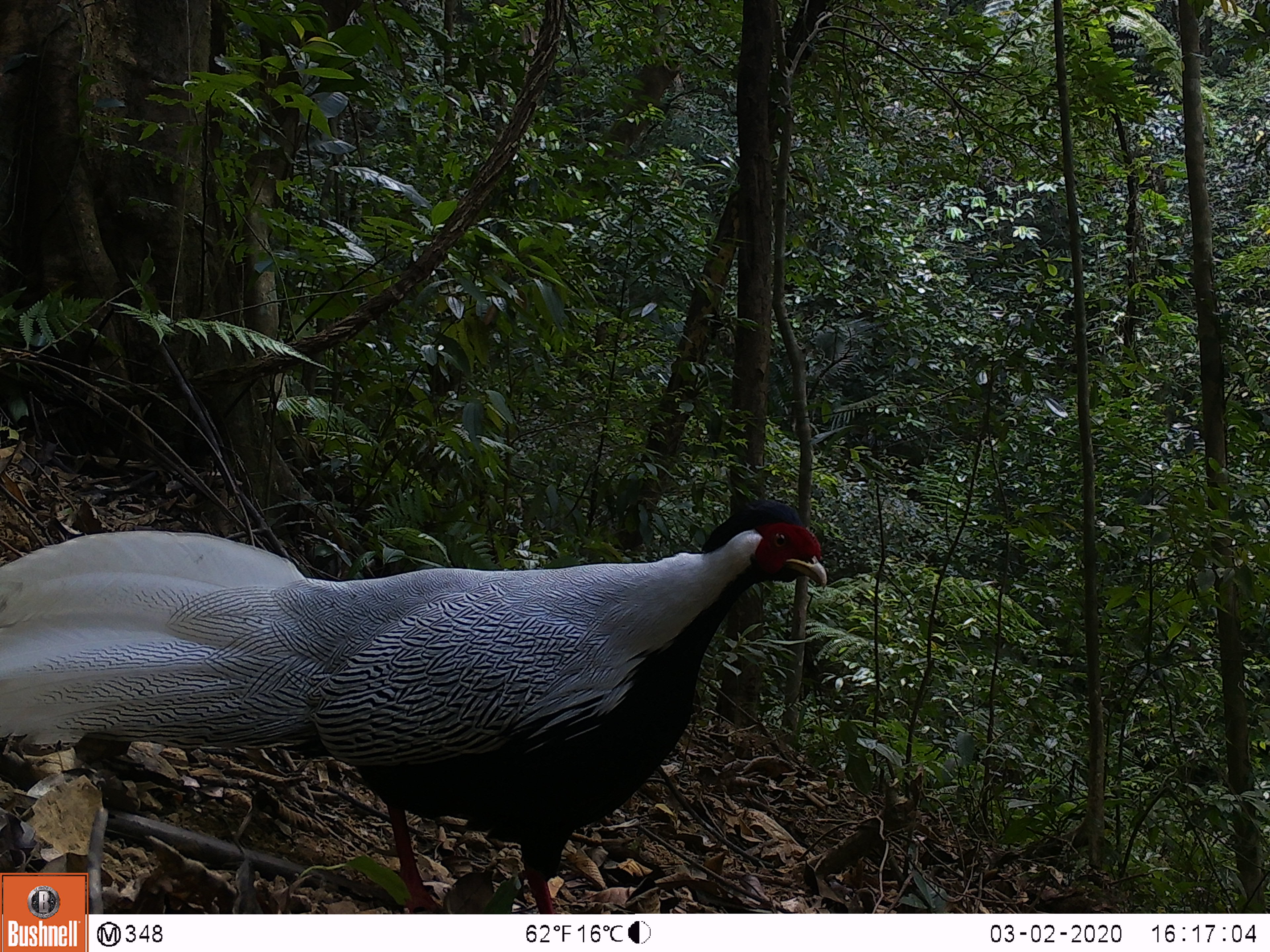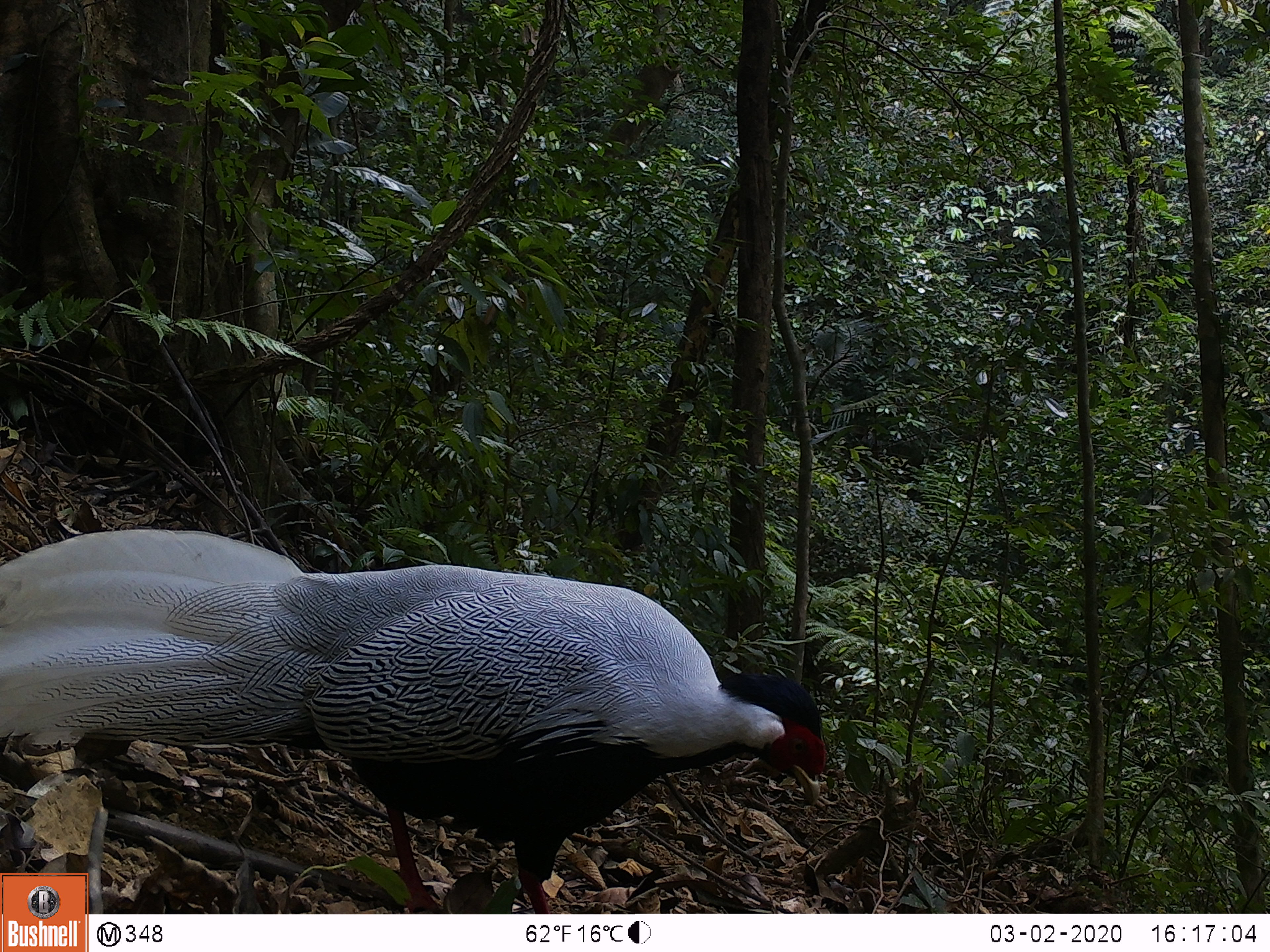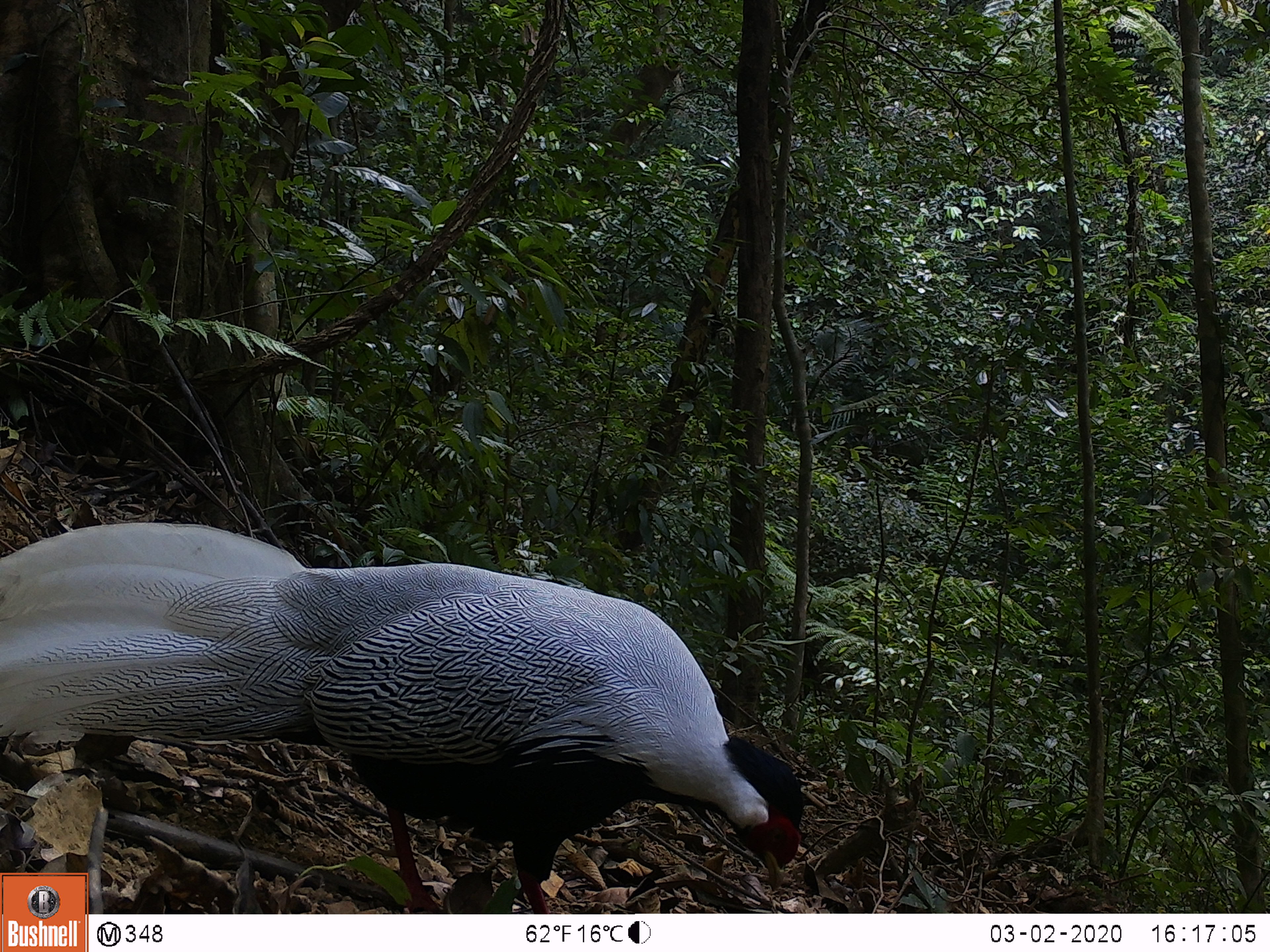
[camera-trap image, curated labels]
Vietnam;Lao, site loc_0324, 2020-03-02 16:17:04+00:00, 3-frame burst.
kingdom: Animalia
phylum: Chordata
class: Aves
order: Galliformes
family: Phasianidae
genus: Lophura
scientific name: Lophura nycthemera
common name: silver pheasant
Silver pheasant (Lophura nycthemera). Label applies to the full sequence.